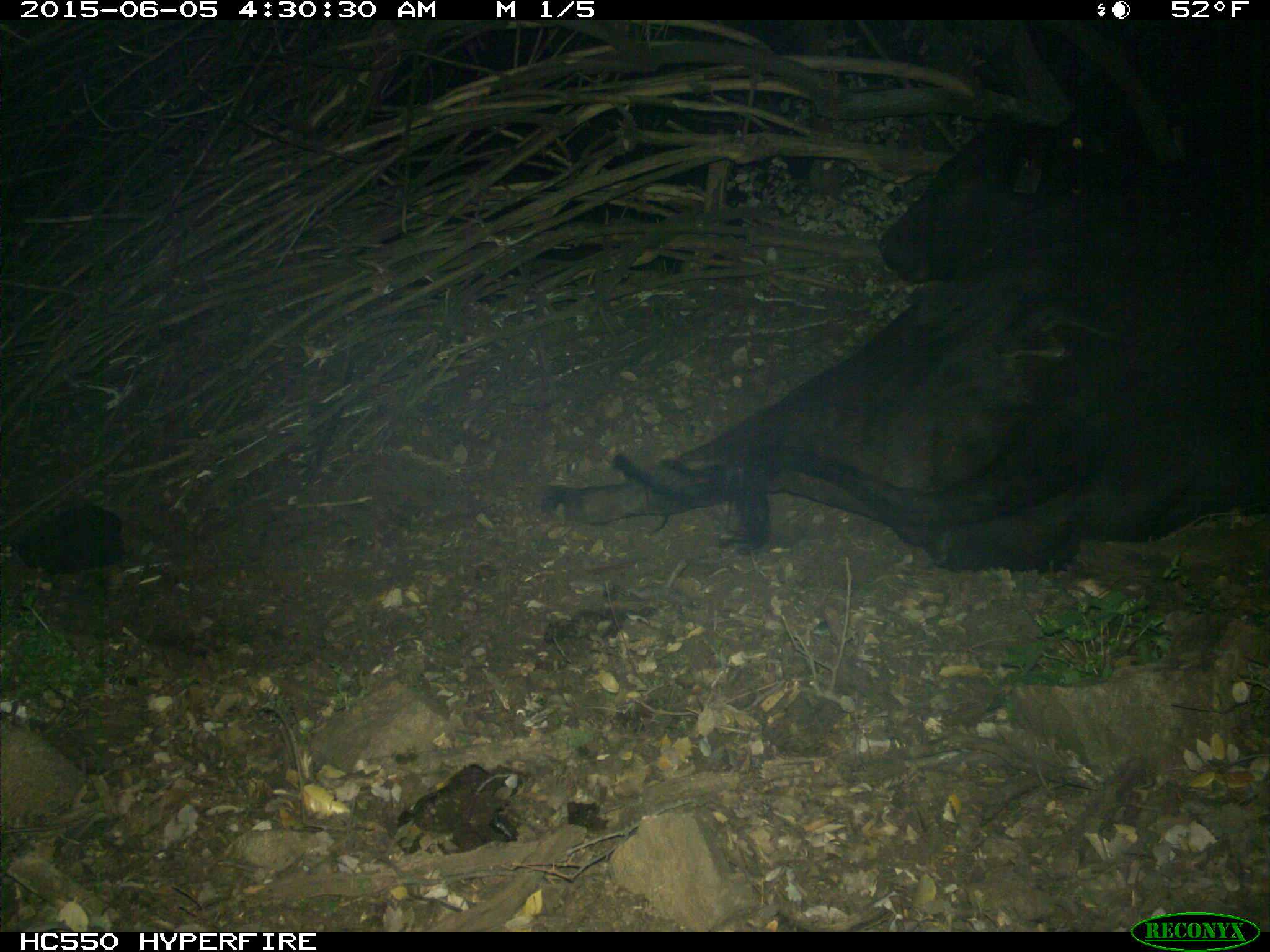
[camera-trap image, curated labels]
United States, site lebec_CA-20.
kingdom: Animalia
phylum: Chordata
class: Mammalia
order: Artiodactyla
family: Bovidae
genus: Bos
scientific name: Bos taurus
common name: domestic cow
Bos taurus (domestic cow).